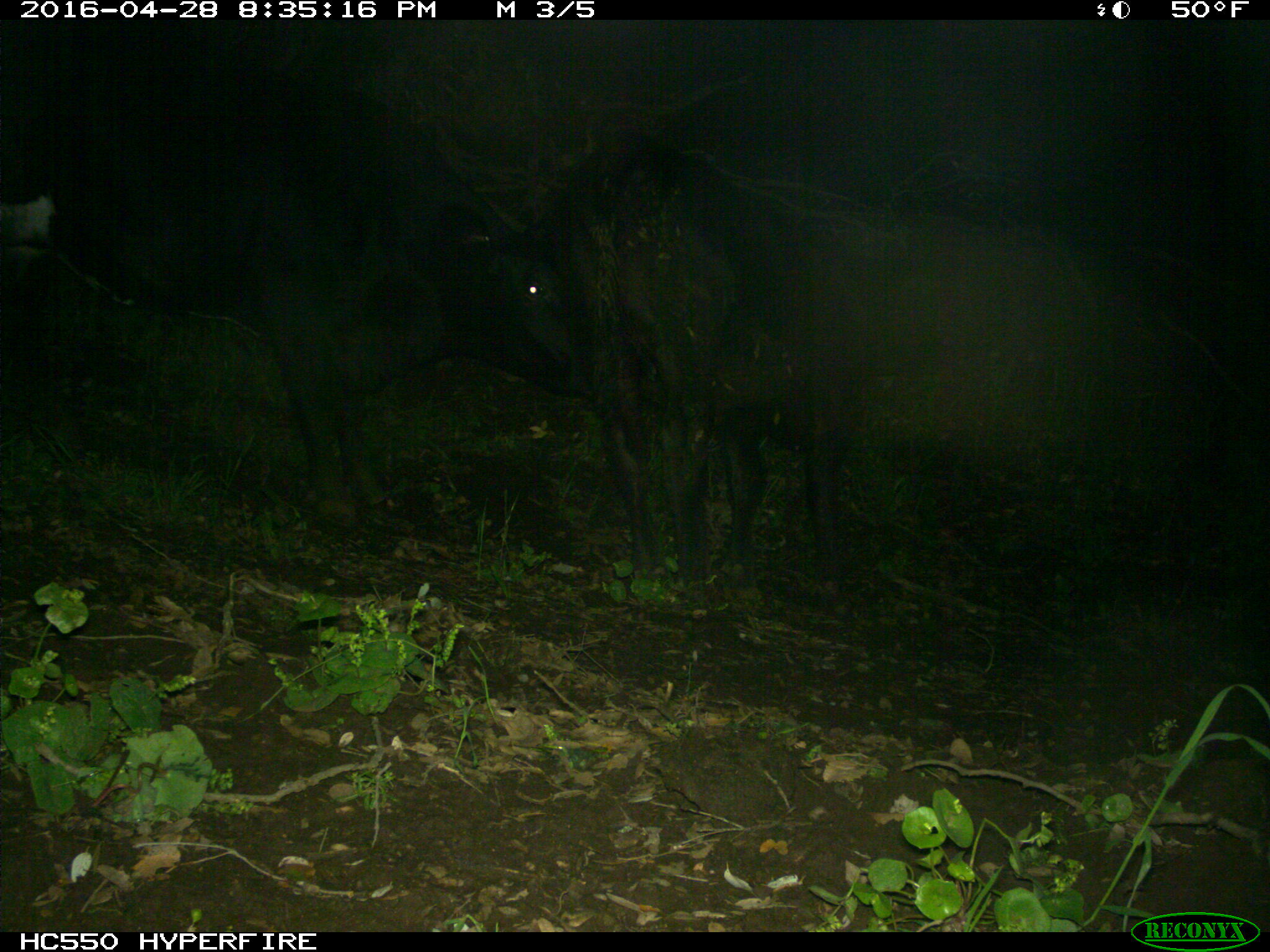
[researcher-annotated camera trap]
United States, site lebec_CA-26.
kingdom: Animalia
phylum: Chordata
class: Mammalia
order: Artiodactyla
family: Bovidae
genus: Bos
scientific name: Bos taurus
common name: domestic cow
Bos taurus (domestic cow).